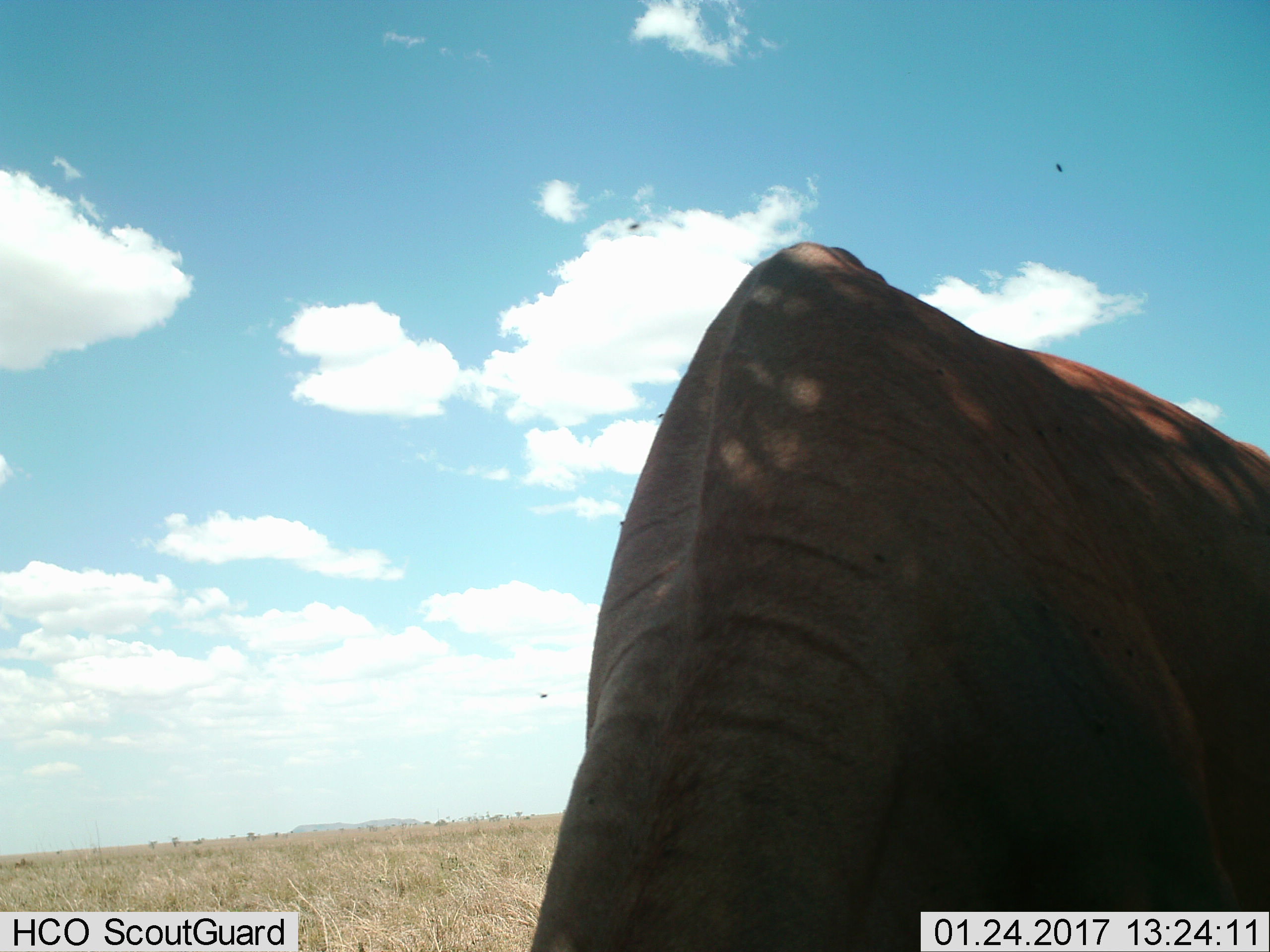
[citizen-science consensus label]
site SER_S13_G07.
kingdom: Animalia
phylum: Chordata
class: Mammalia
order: Artiodactyla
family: Bovidae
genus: Damaliscus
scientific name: Damaliscus lunatus jimela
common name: topi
Topi (Damaliscus lunatus jimela), count 1. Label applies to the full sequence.